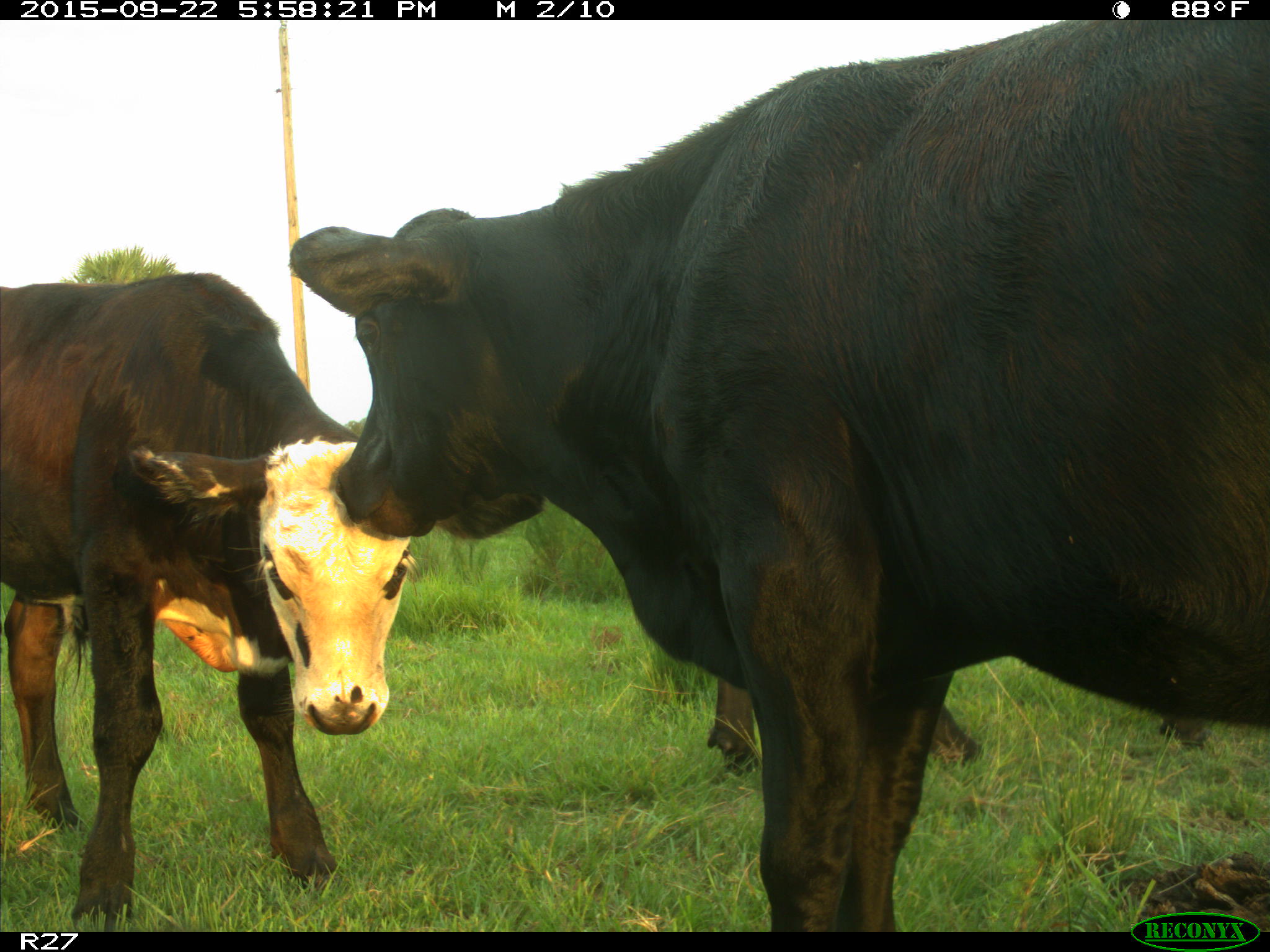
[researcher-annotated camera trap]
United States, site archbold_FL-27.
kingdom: Animalia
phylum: Chordata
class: Mammalia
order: Artiodactyla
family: Bovidae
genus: Bos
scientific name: Bos taurus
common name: domestic cow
Bos taurus (domestic cow).